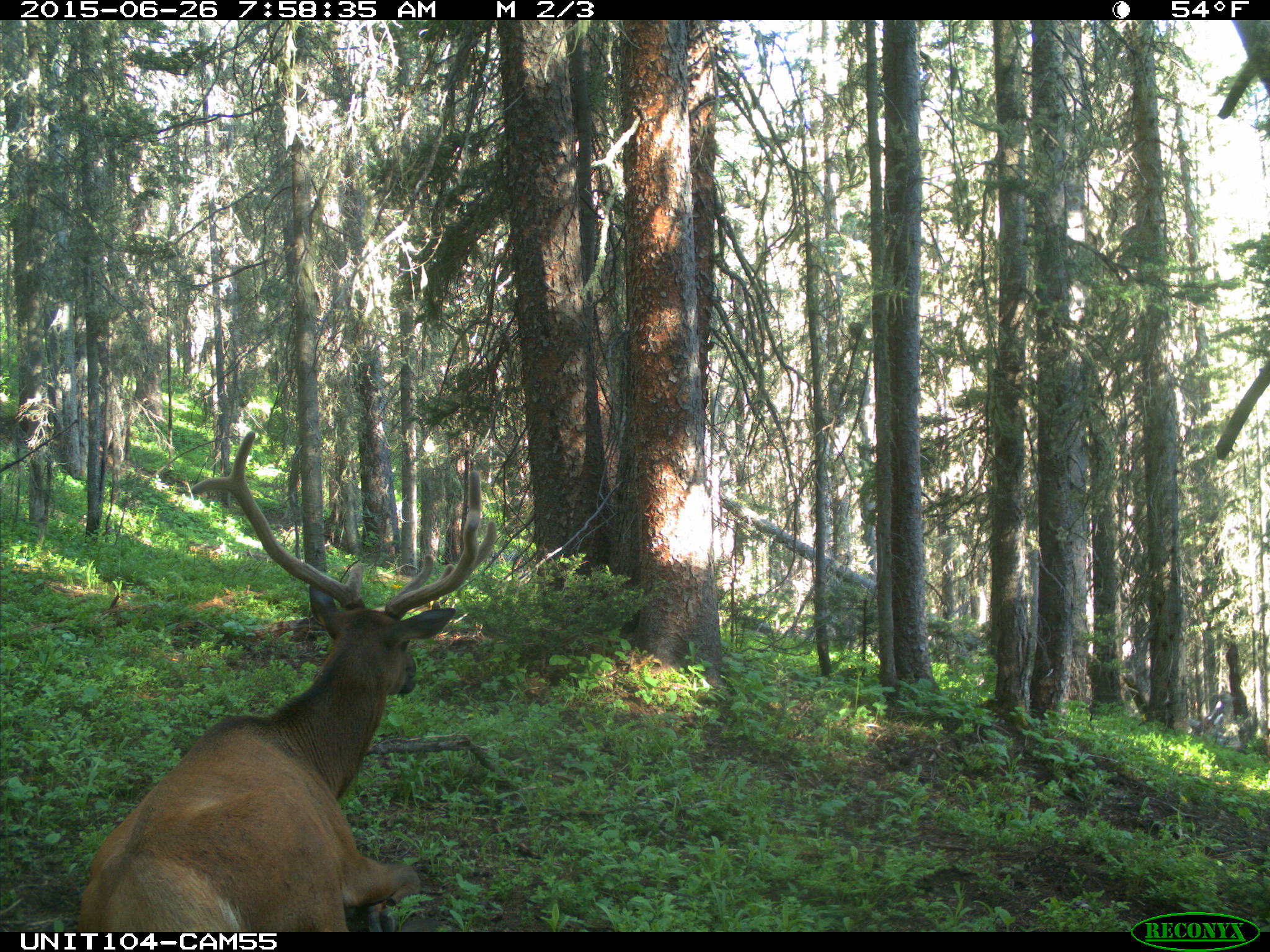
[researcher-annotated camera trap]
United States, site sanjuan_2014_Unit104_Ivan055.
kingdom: Animalia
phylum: Chordata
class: Mammalia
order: Artiodactyla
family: Cervidae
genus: Cervus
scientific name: Cervus elaphus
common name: red deer